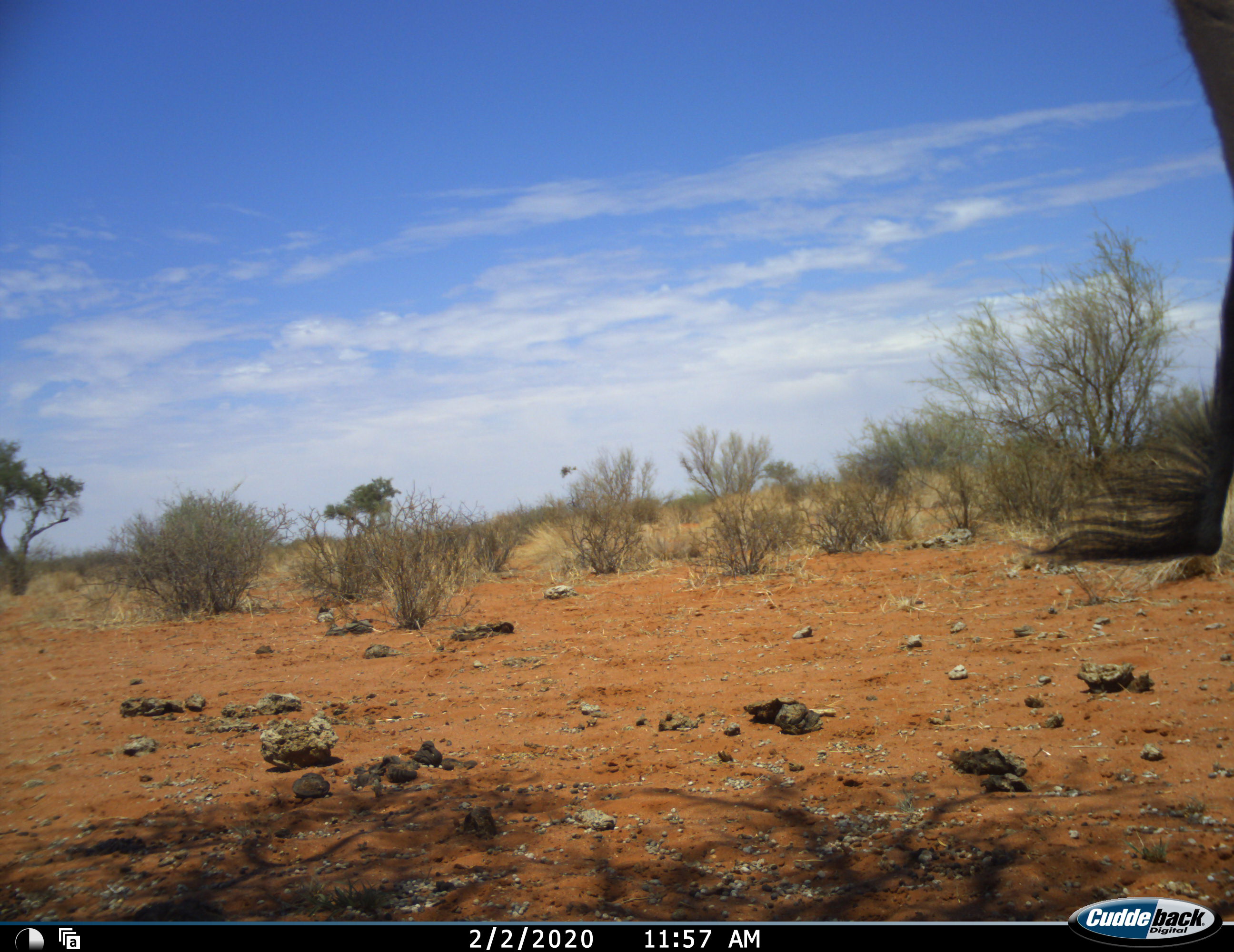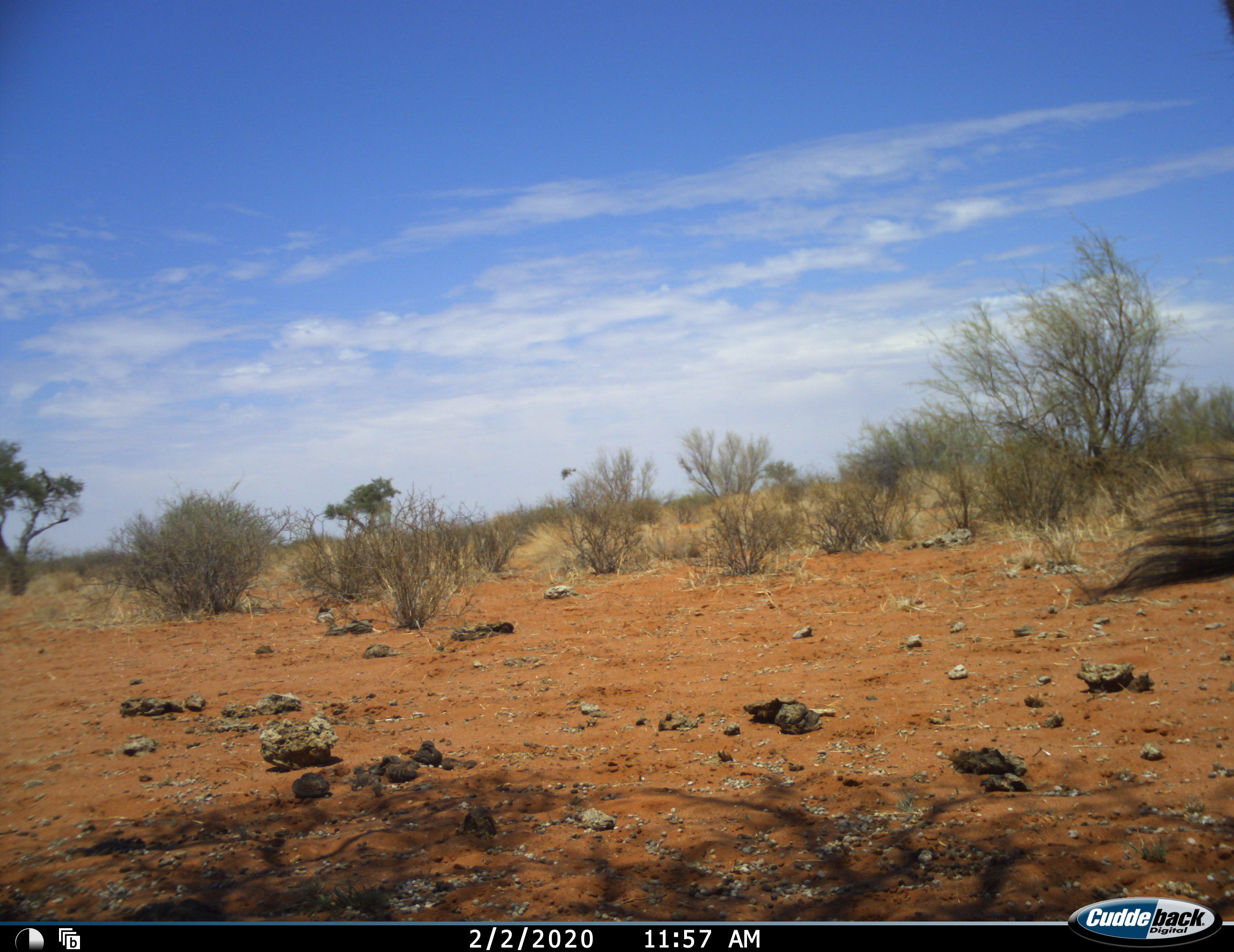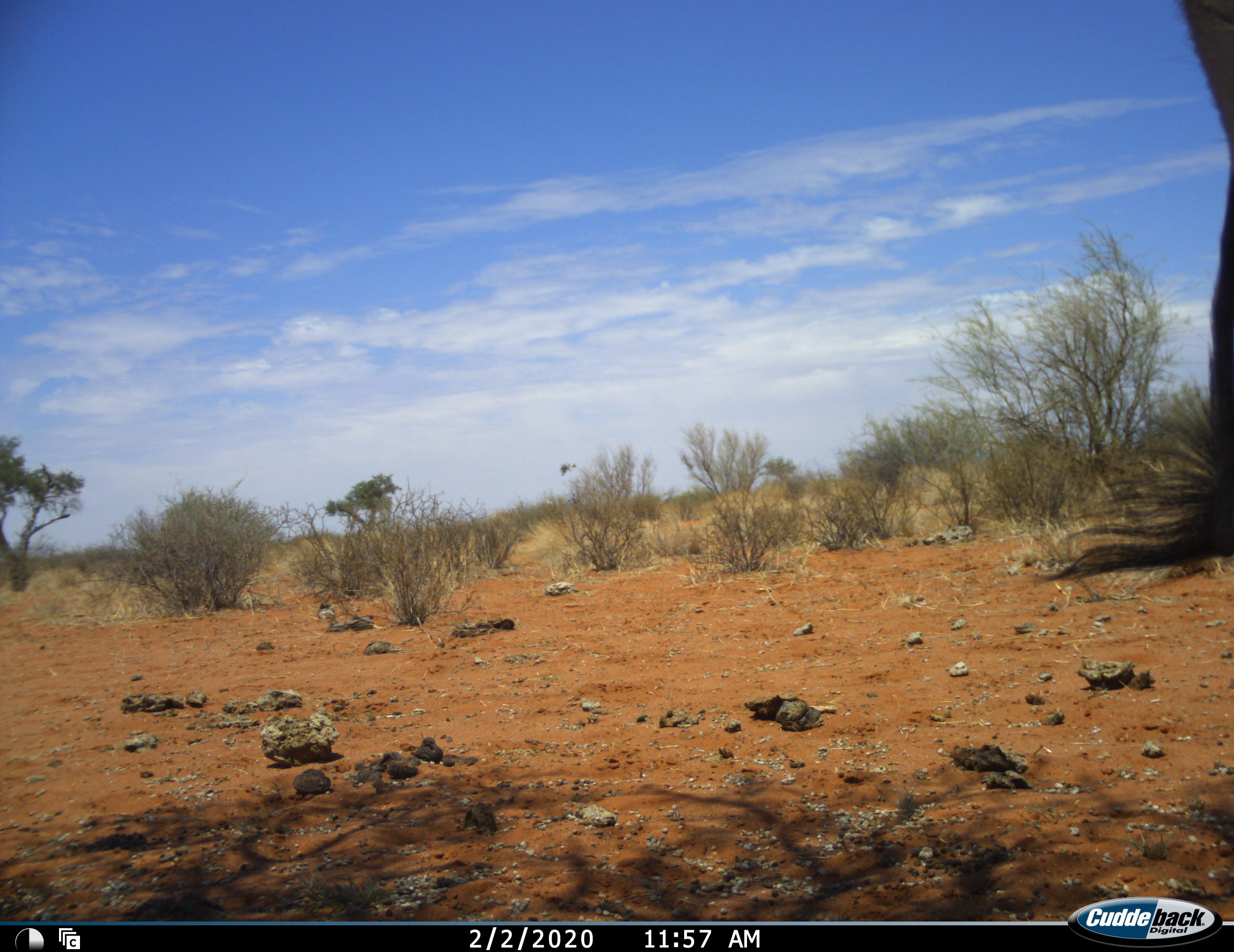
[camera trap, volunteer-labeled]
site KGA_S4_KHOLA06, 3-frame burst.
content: unidentified animal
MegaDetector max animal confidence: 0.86